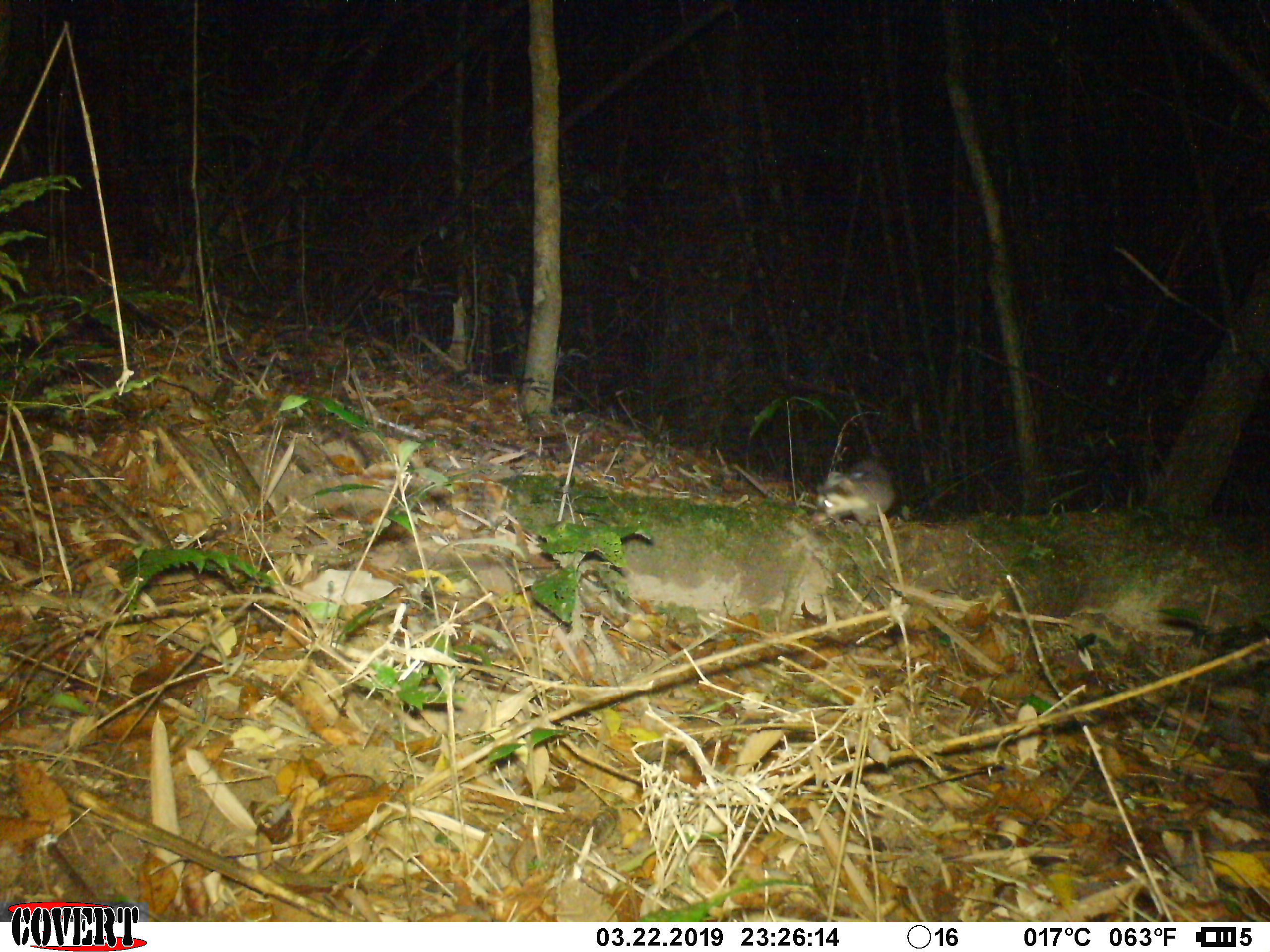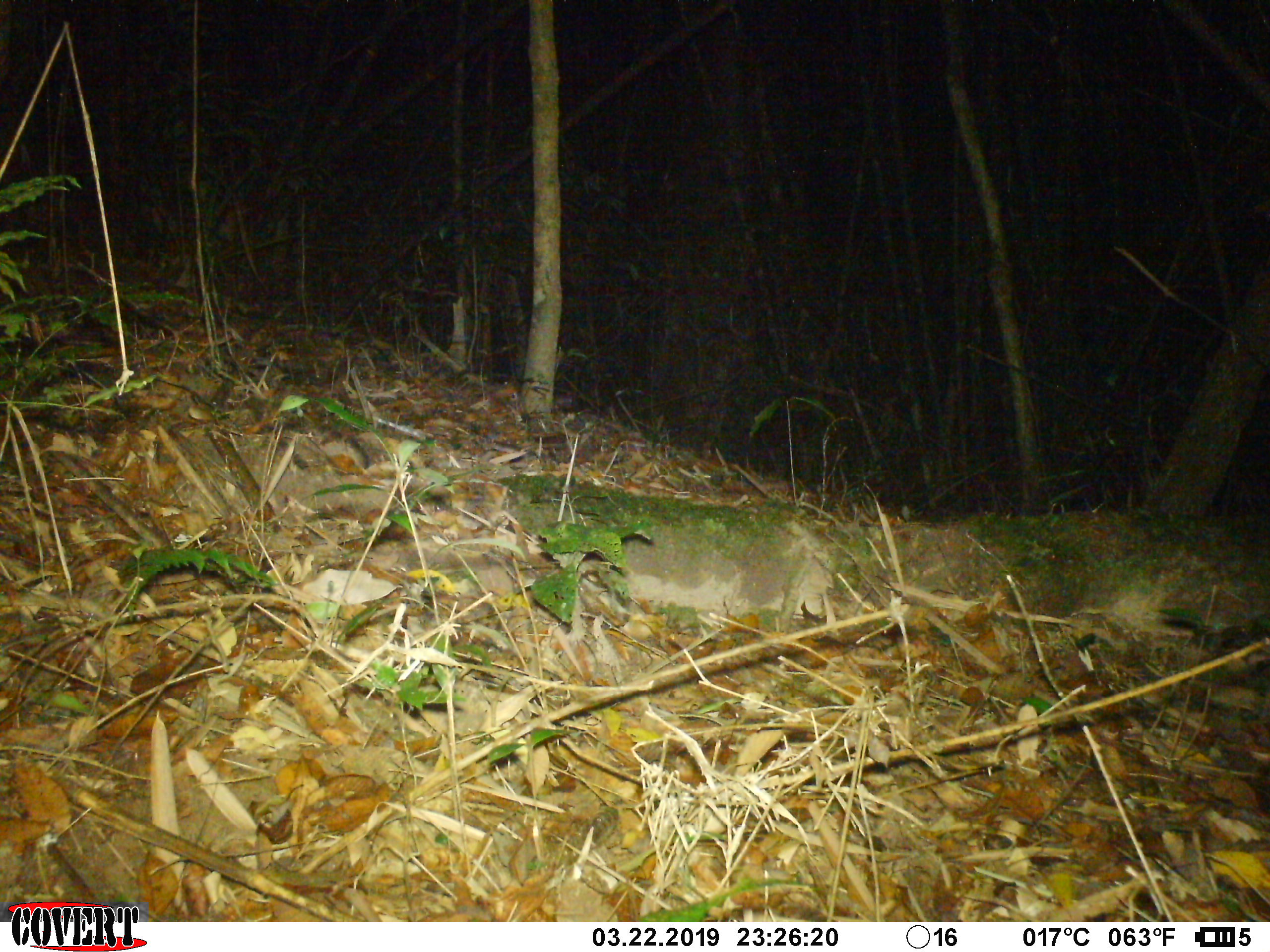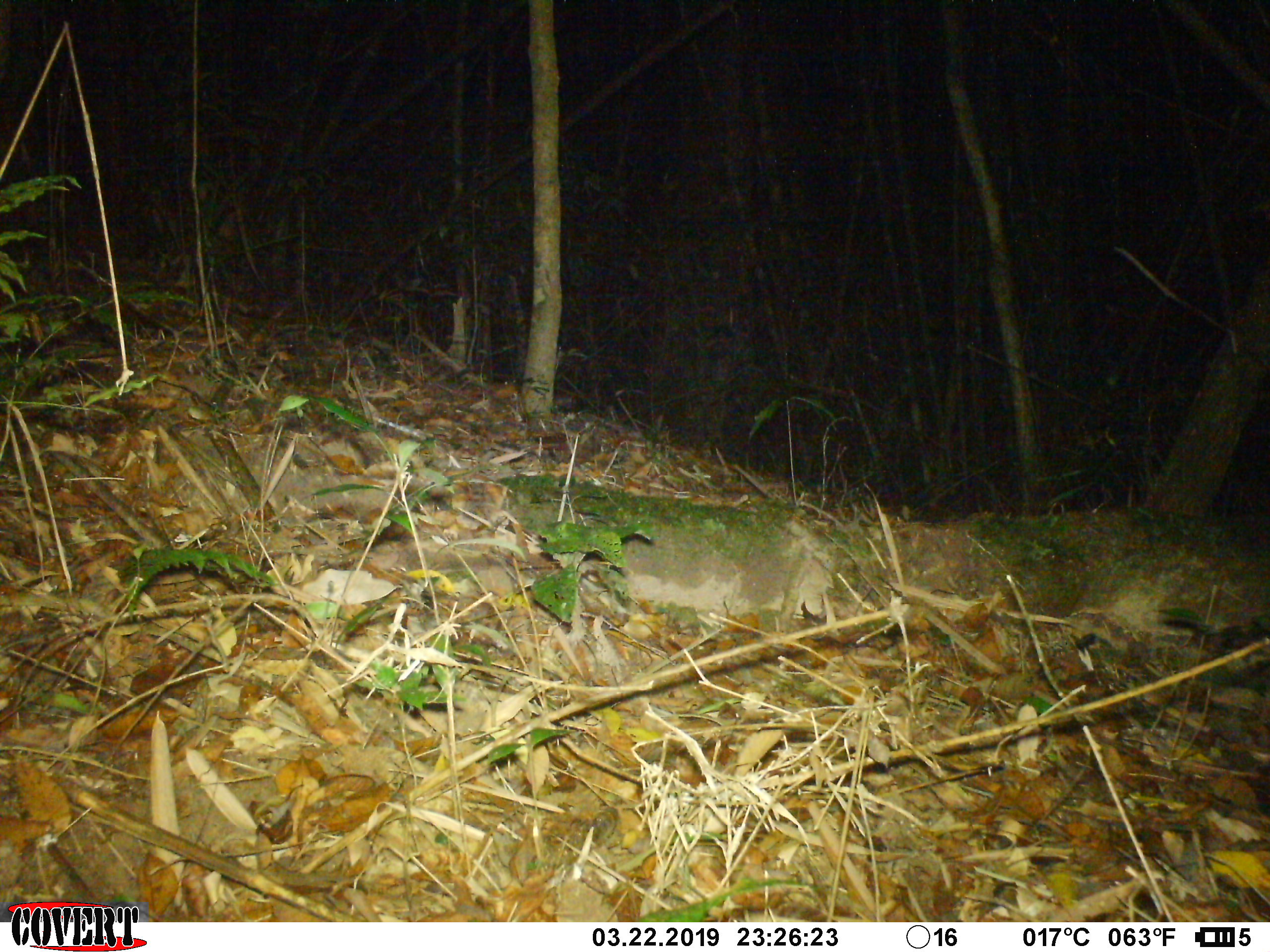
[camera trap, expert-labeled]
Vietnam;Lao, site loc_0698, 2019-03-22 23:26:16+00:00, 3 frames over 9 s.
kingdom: Animalia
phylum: Chordata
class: Mammalia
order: Carnivora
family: Mustelidae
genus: Melogale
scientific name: Melogale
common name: ferret badger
Ferret badger (Melogale). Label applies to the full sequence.